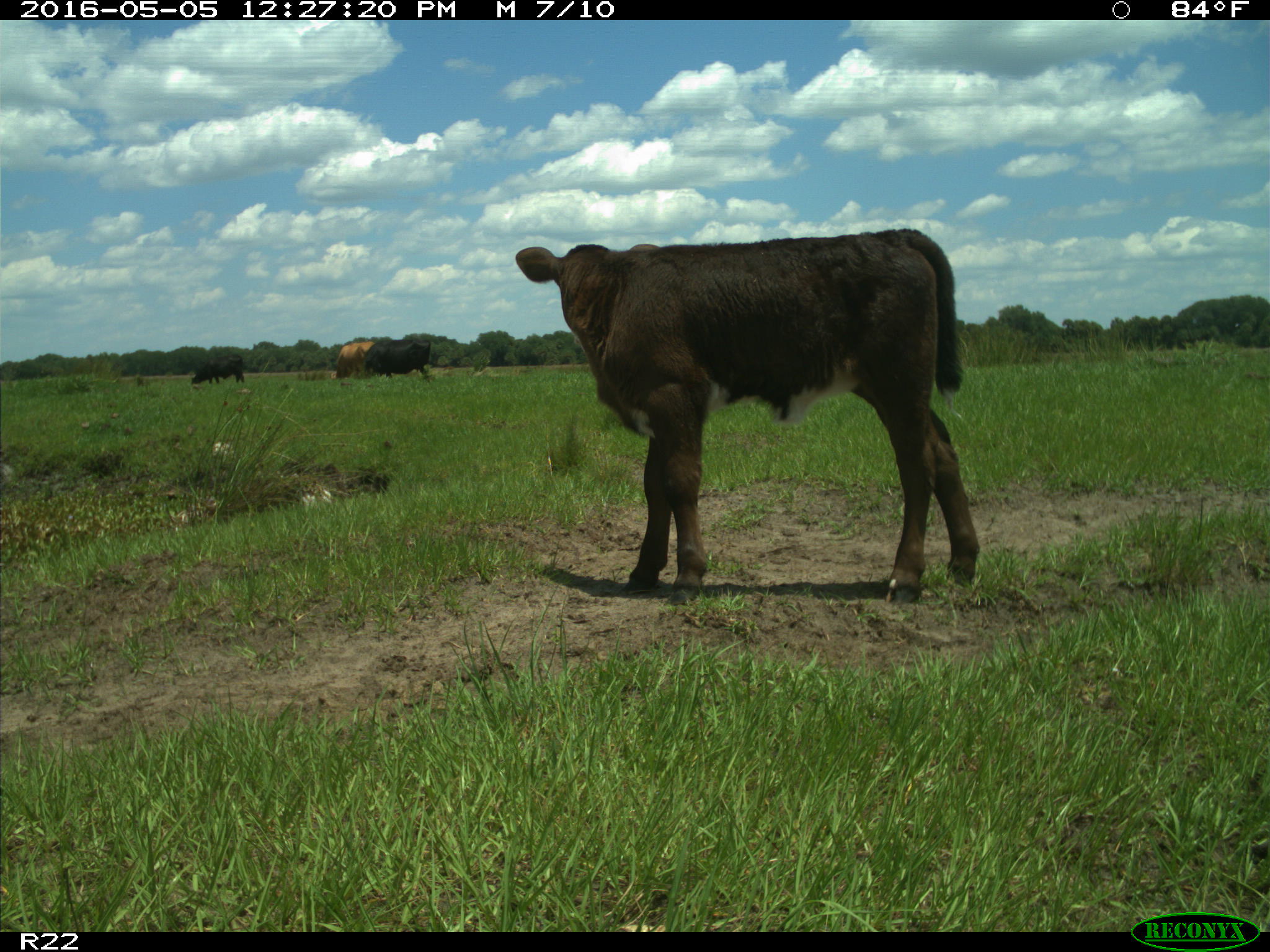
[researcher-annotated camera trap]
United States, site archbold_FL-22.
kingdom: Animalia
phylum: Chordata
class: Mammalia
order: Artiodactyla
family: Bovidae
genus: Bos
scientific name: Bos taurus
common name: domestic cow